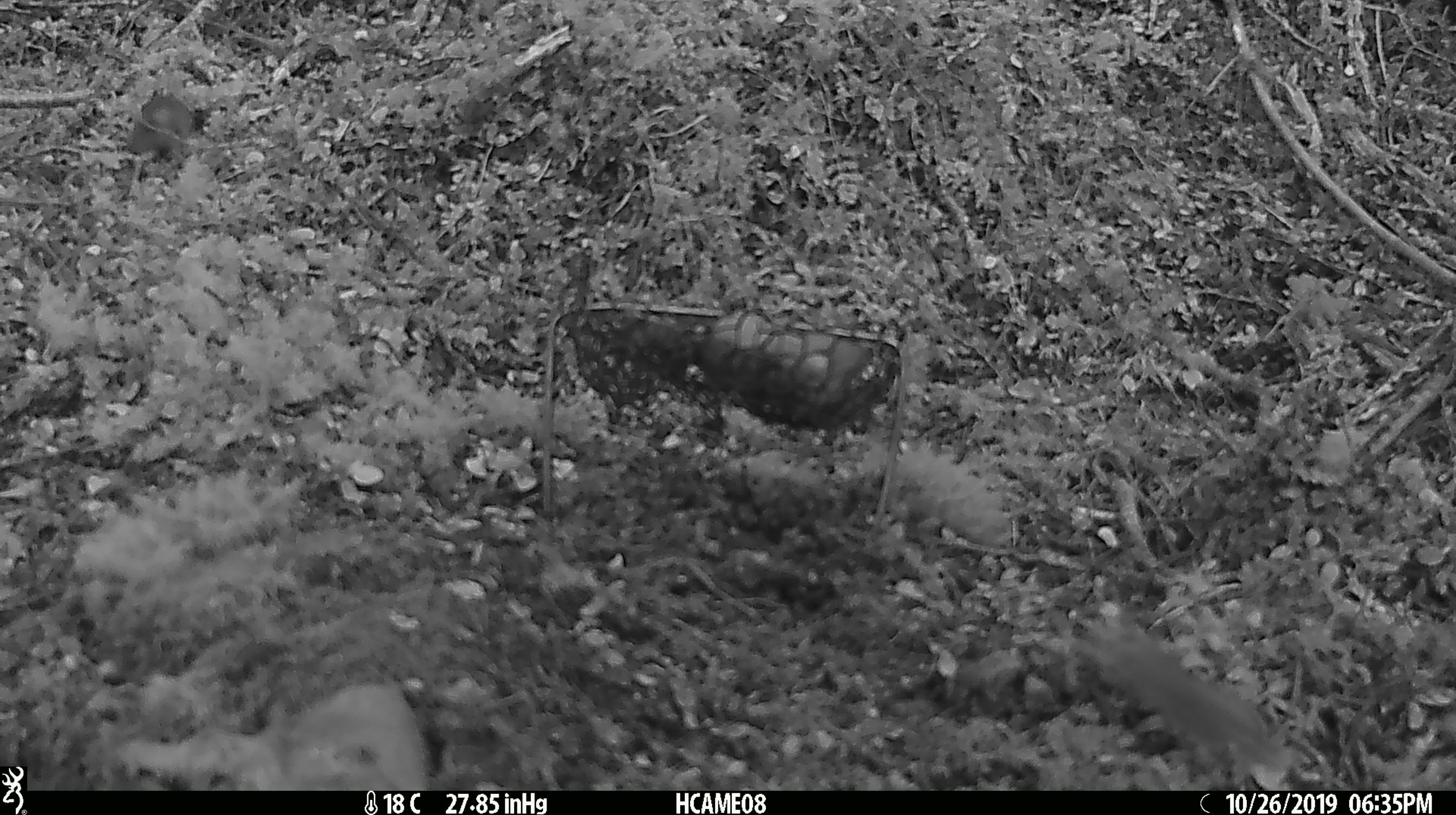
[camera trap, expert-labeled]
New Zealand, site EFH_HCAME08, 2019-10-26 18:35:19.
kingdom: Animalia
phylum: Chordata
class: Mammalia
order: Rodentia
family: Muridae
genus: Mus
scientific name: Mus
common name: mouse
Mouse (Mus).